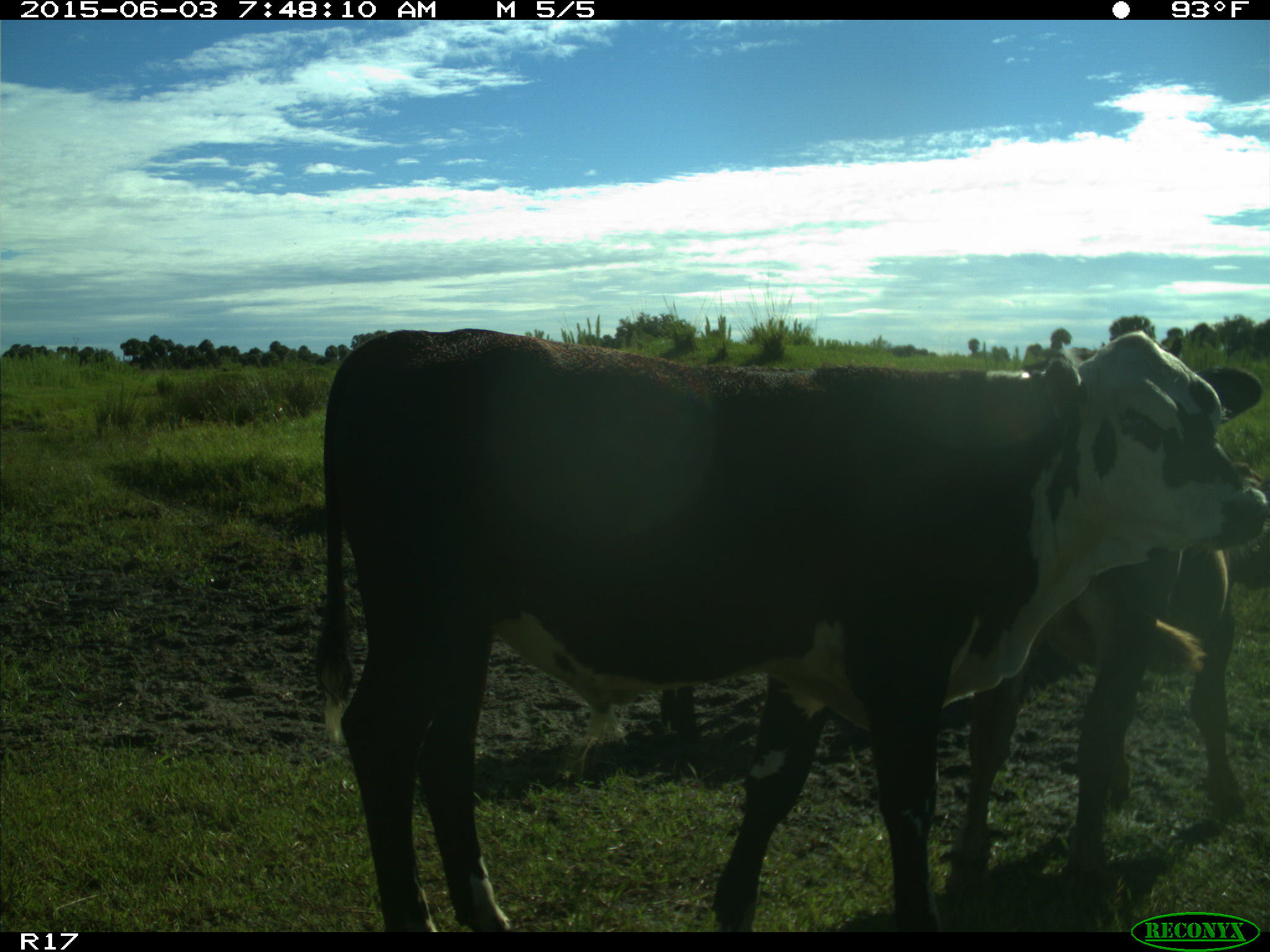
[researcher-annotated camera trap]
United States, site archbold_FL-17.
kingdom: Animalia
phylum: Chordata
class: Mammalia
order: Artiodactyla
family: Bovidae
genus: Bos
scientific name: Bos taurus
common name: domestic cow